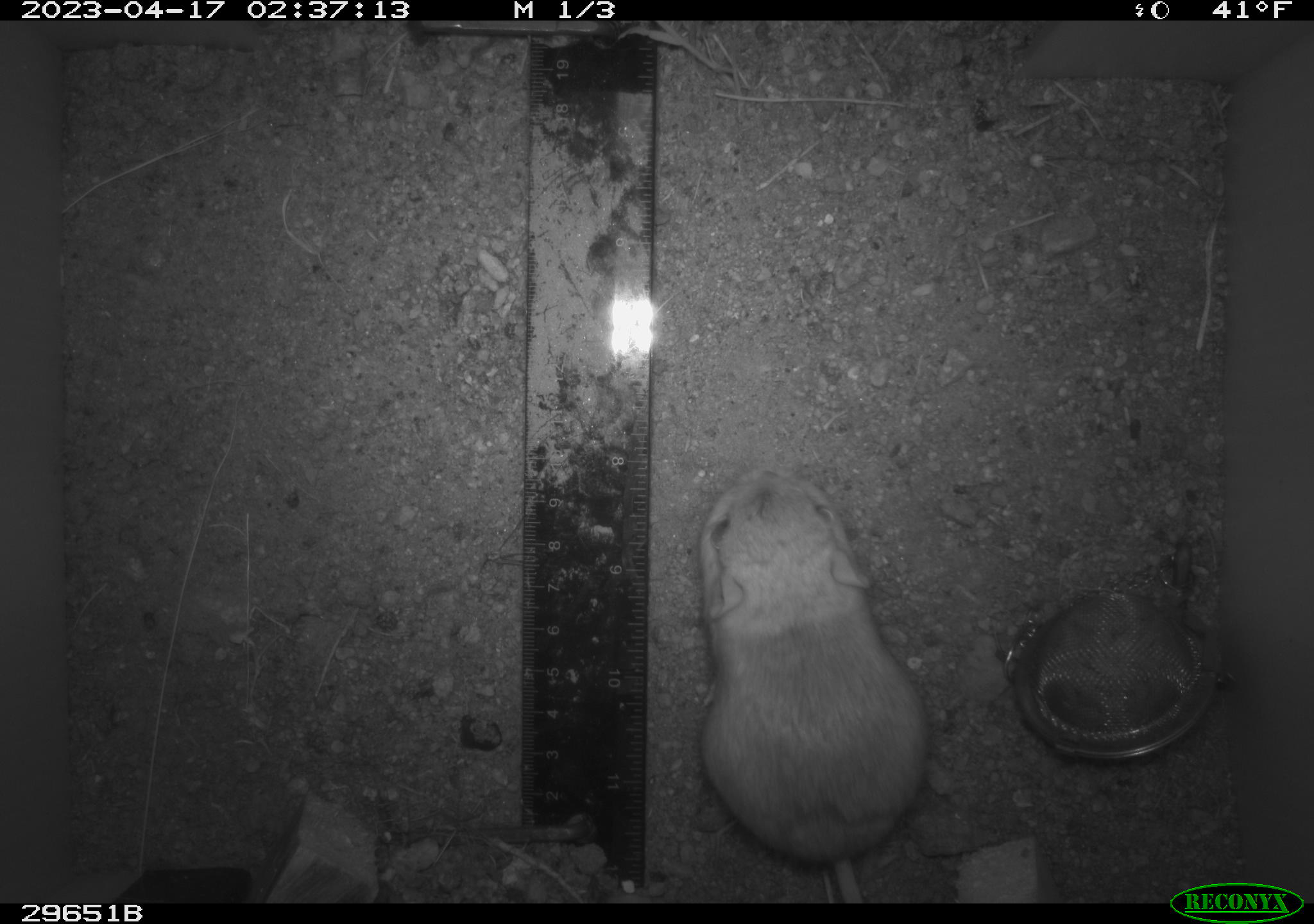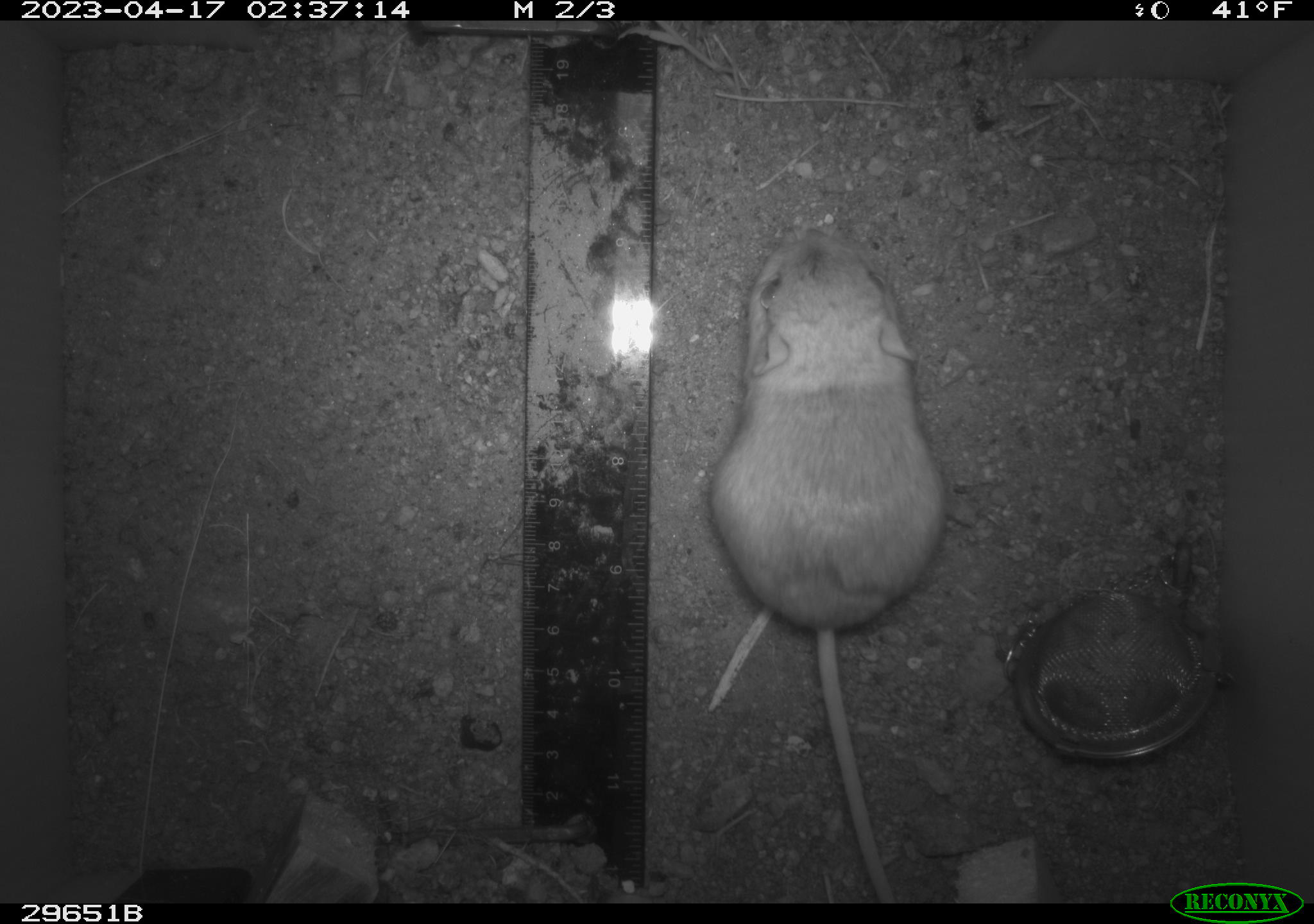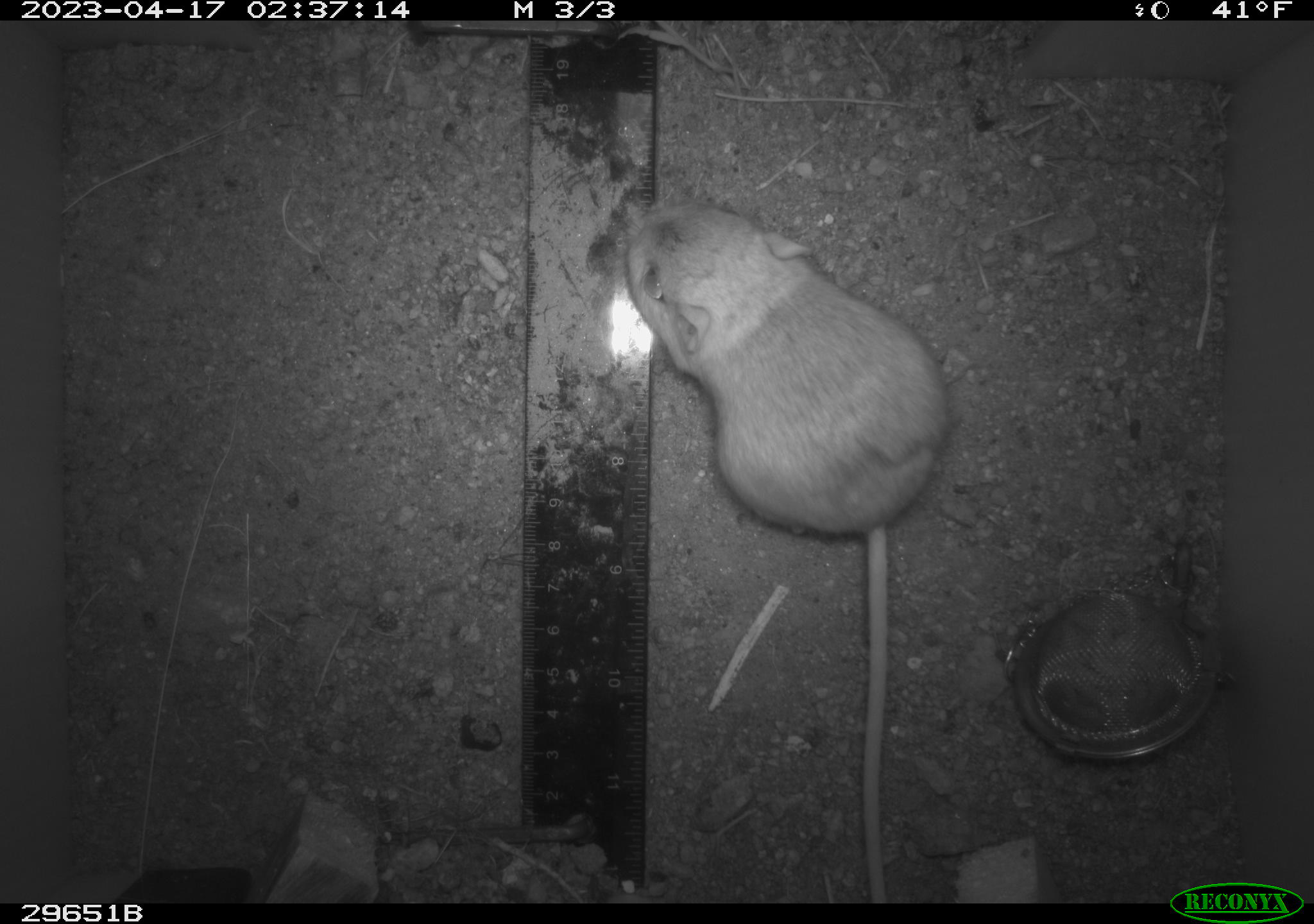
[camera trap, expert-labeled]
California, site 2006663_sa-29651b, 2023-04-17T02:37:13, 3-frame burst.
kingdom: Animalia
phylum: Chordata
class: Mammalia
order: Rodentia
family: Heteromyidae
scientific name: Heteromyidae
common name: kangaroo rats and pocket mice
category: heteromyidae family